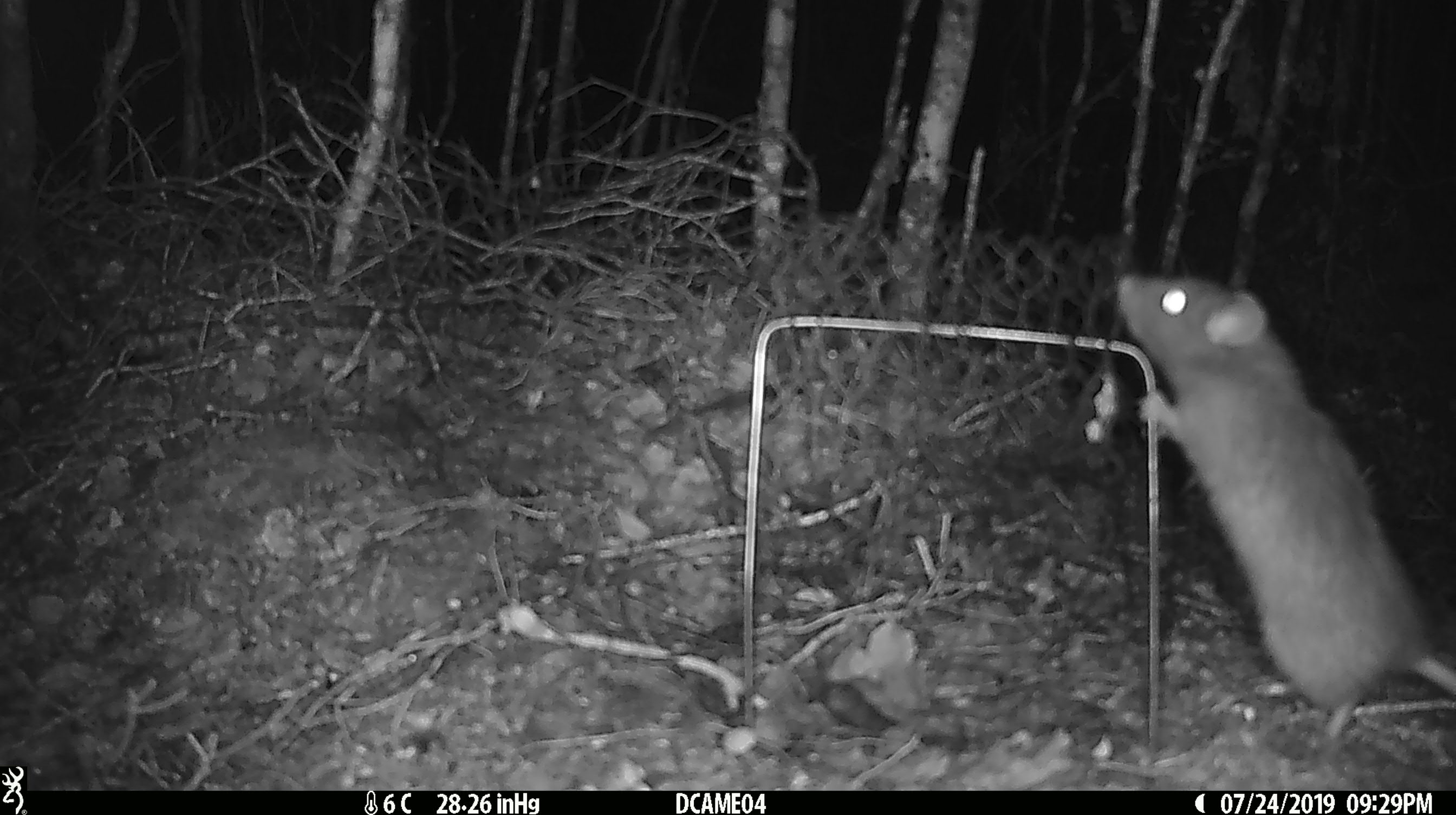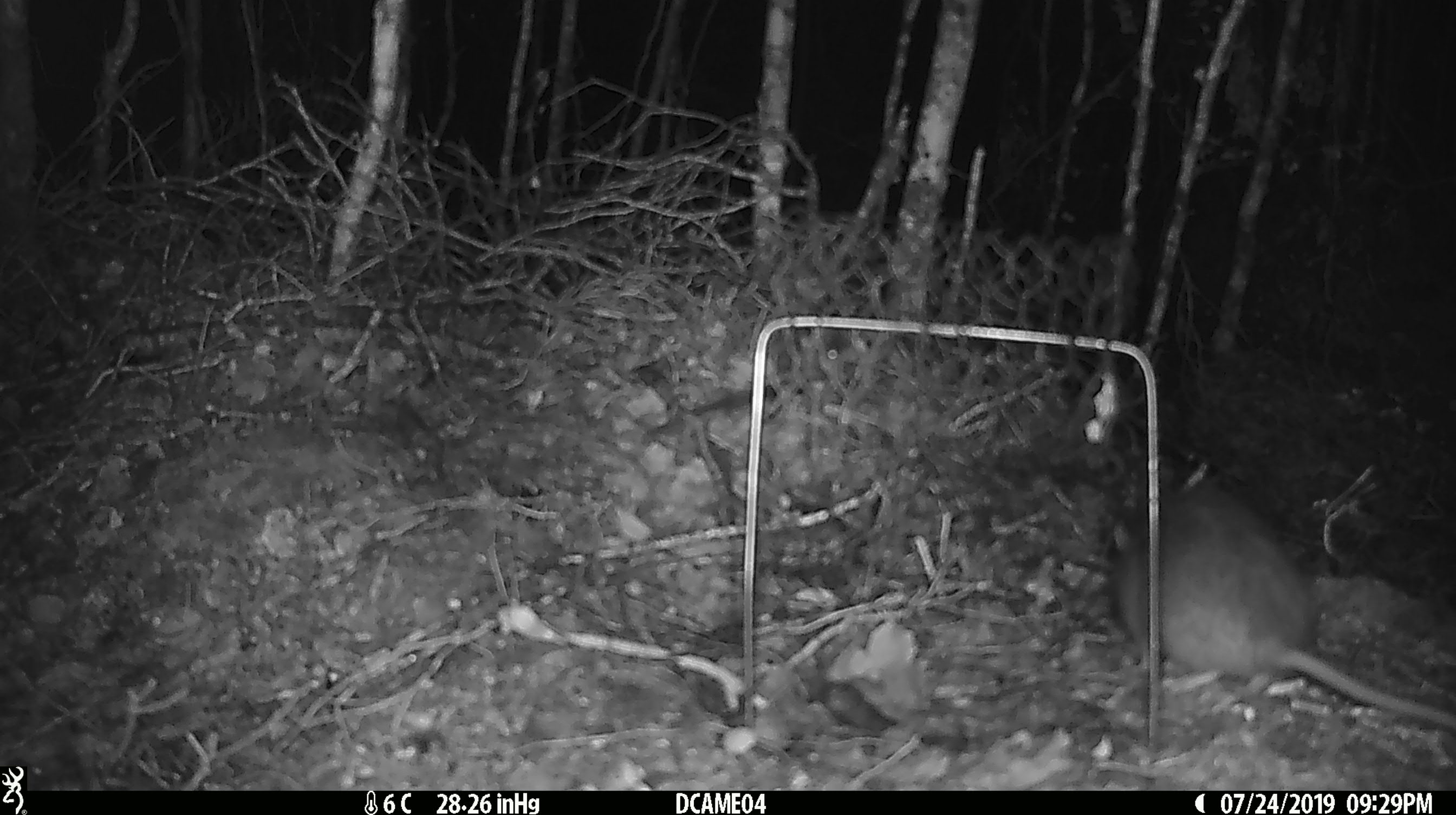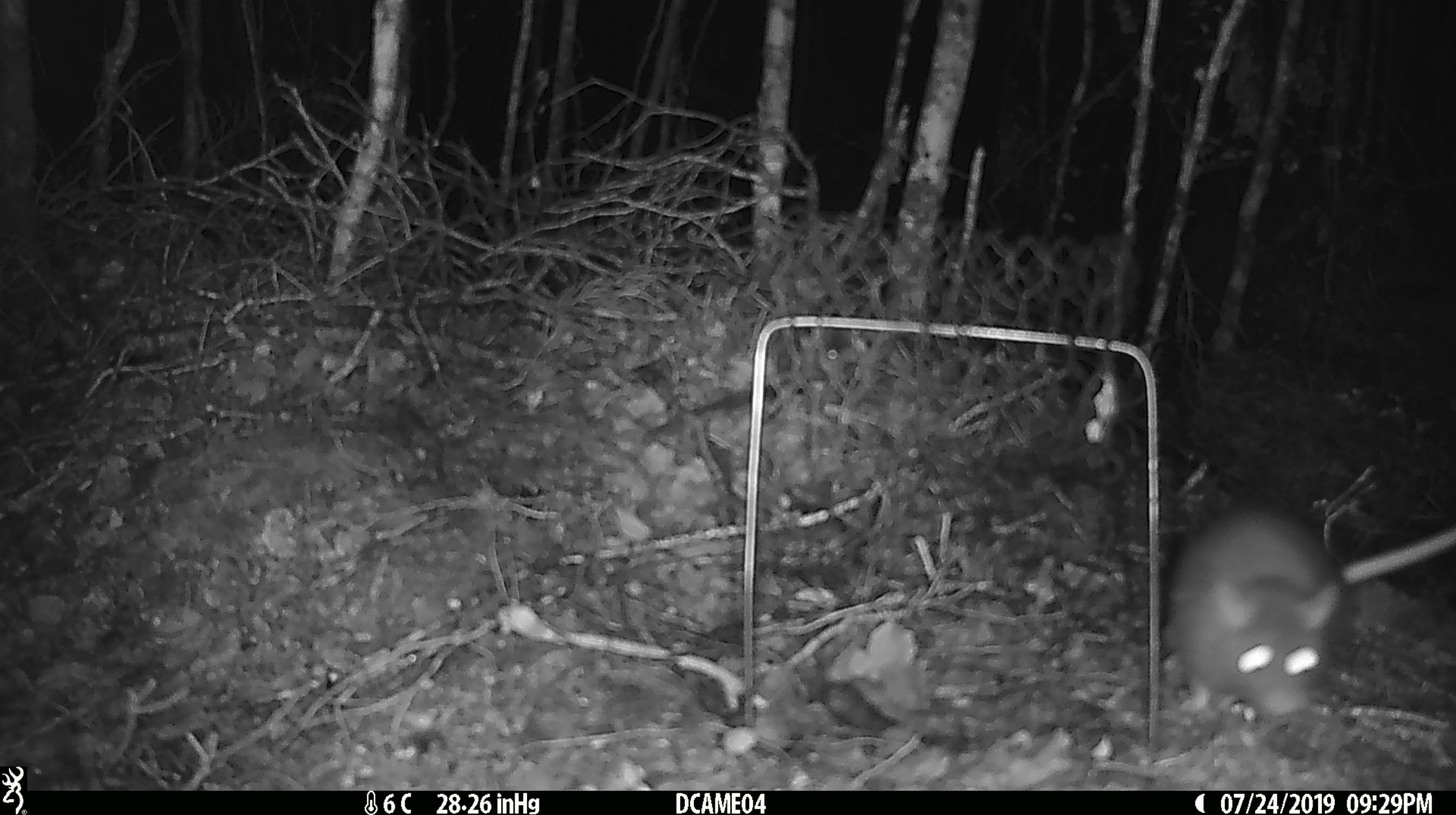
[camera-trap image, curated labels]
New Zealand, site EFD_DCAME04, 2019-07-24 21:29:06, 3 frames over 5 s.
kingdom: Animalia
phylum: Chordata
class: Mammalia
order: Rodentia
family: Muridae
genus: Rattus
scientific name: Rattus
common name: rat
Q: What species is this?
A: Rat (Rattus).